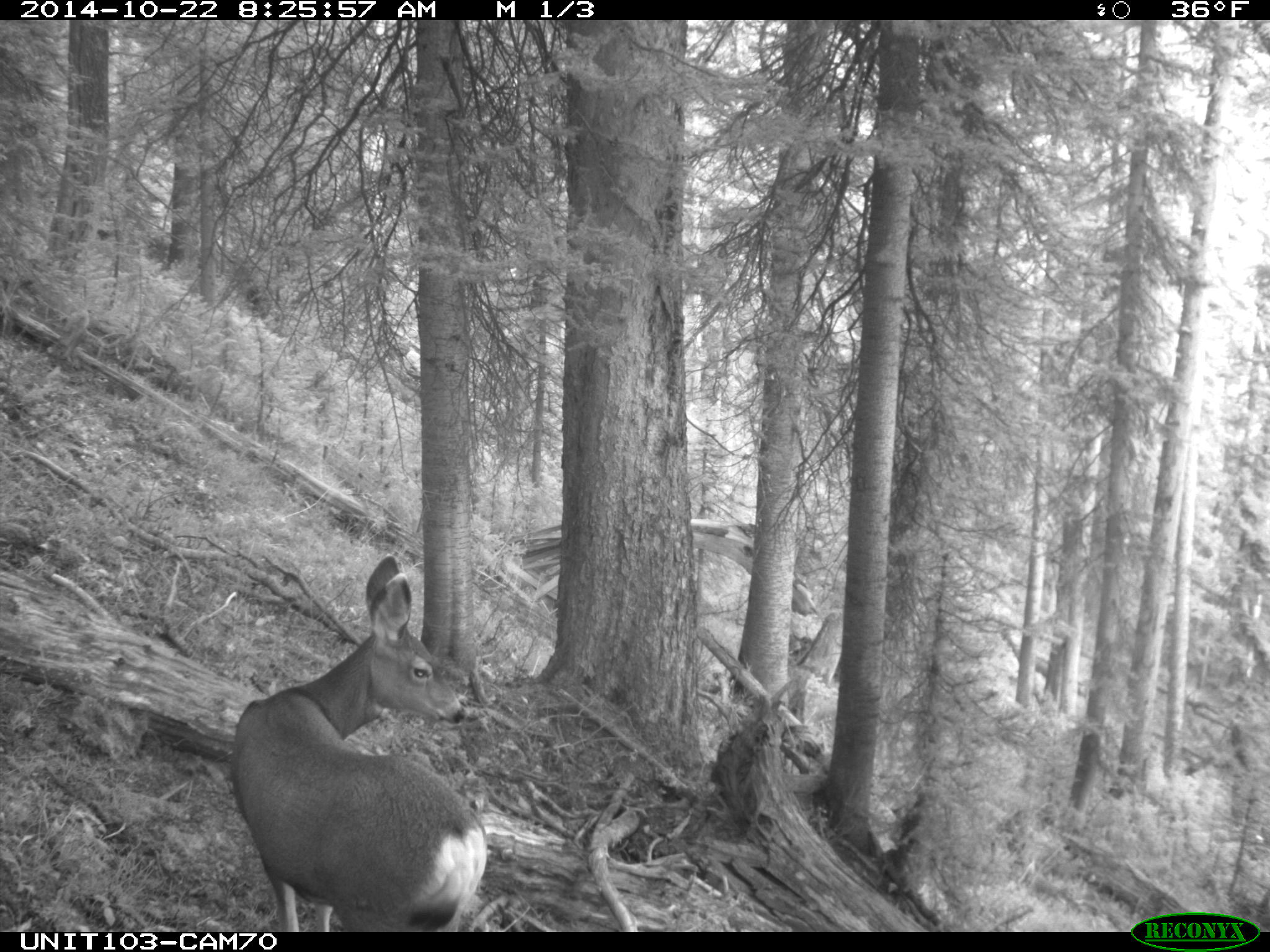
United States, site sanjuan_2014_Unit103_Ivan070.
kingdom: Animalia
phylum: Chordata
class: Mammalia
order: Artiodactyla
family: Cervidae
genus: Odocoileus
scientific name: Odocoileus hemionus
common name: mule deer